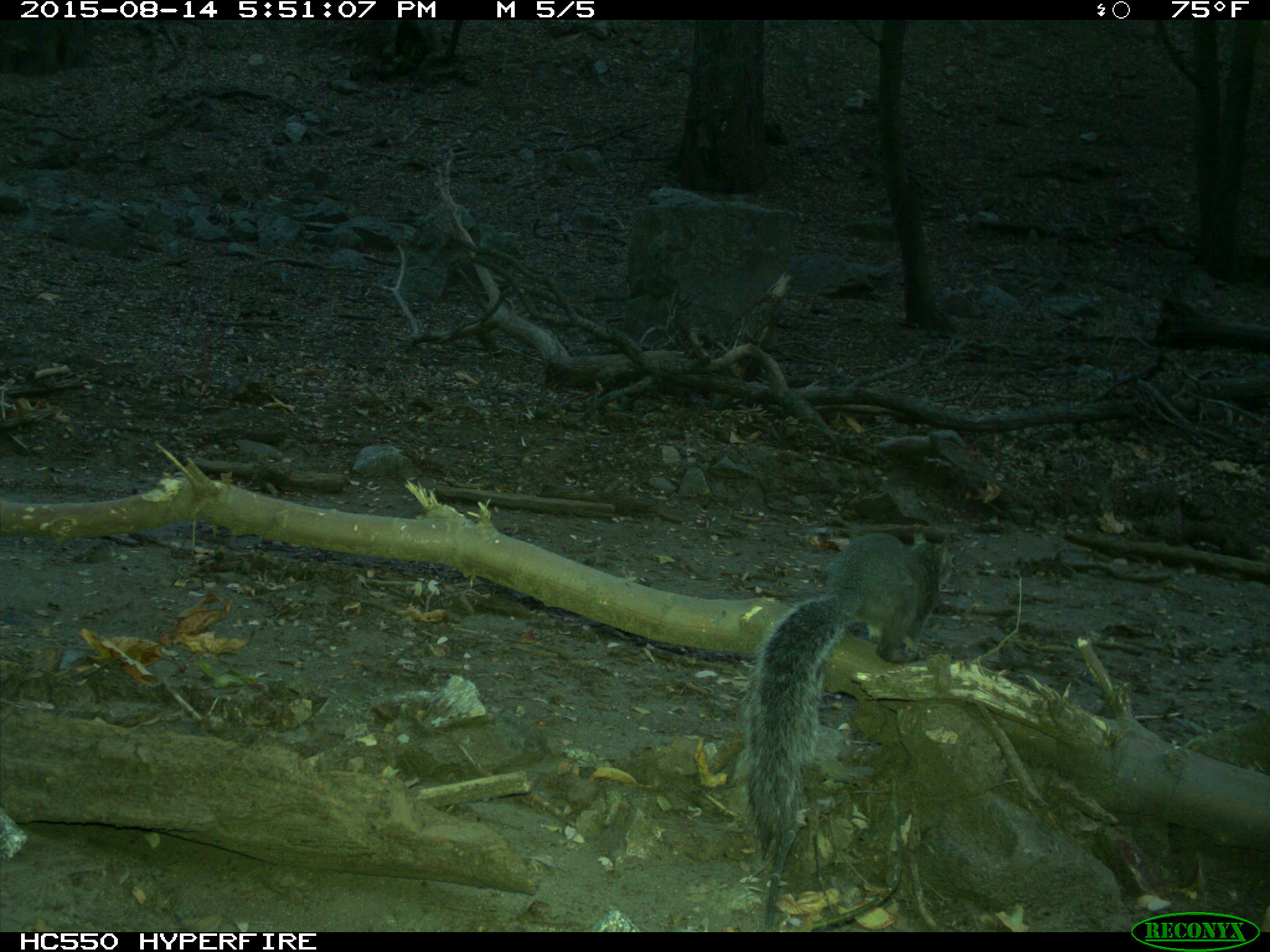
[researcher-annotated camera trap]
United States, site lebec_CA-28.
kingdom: Animalia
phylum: Chordata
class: Mammalia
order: Rodentia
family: Sciuridae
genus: Sciurus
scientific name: Sciurus carolinensis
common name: eastern gray squirrel